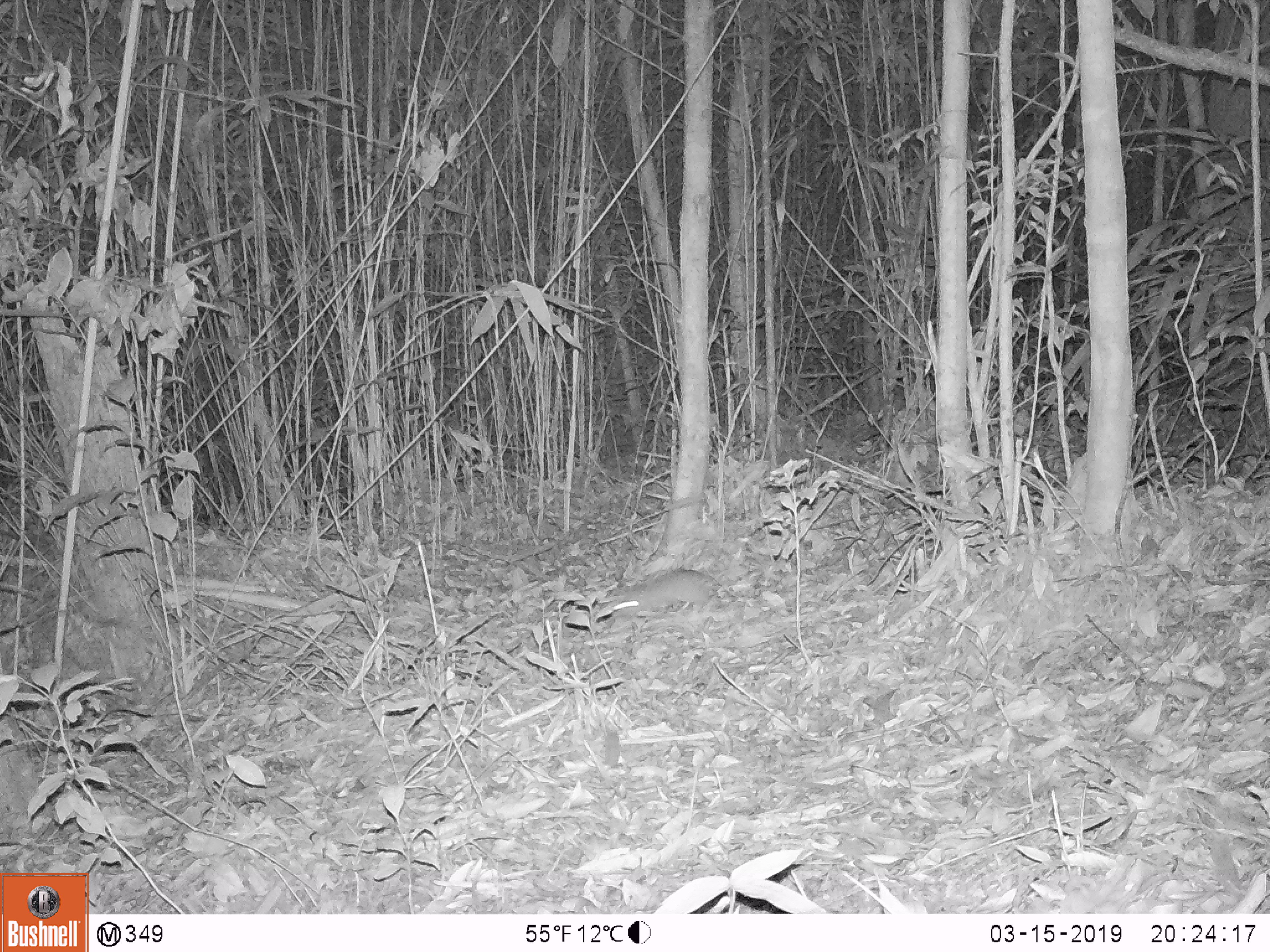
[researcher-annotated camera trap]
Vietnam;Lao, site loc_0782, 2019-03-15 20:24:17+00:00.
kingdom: Animalia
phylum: Chordata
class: Mammalia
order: Rodentia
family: Muridae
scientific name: Muridae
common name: old-world mice and rats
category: unidentified murid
Unidentified murid (old-world mice and rats) (Muridae). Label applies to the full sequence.